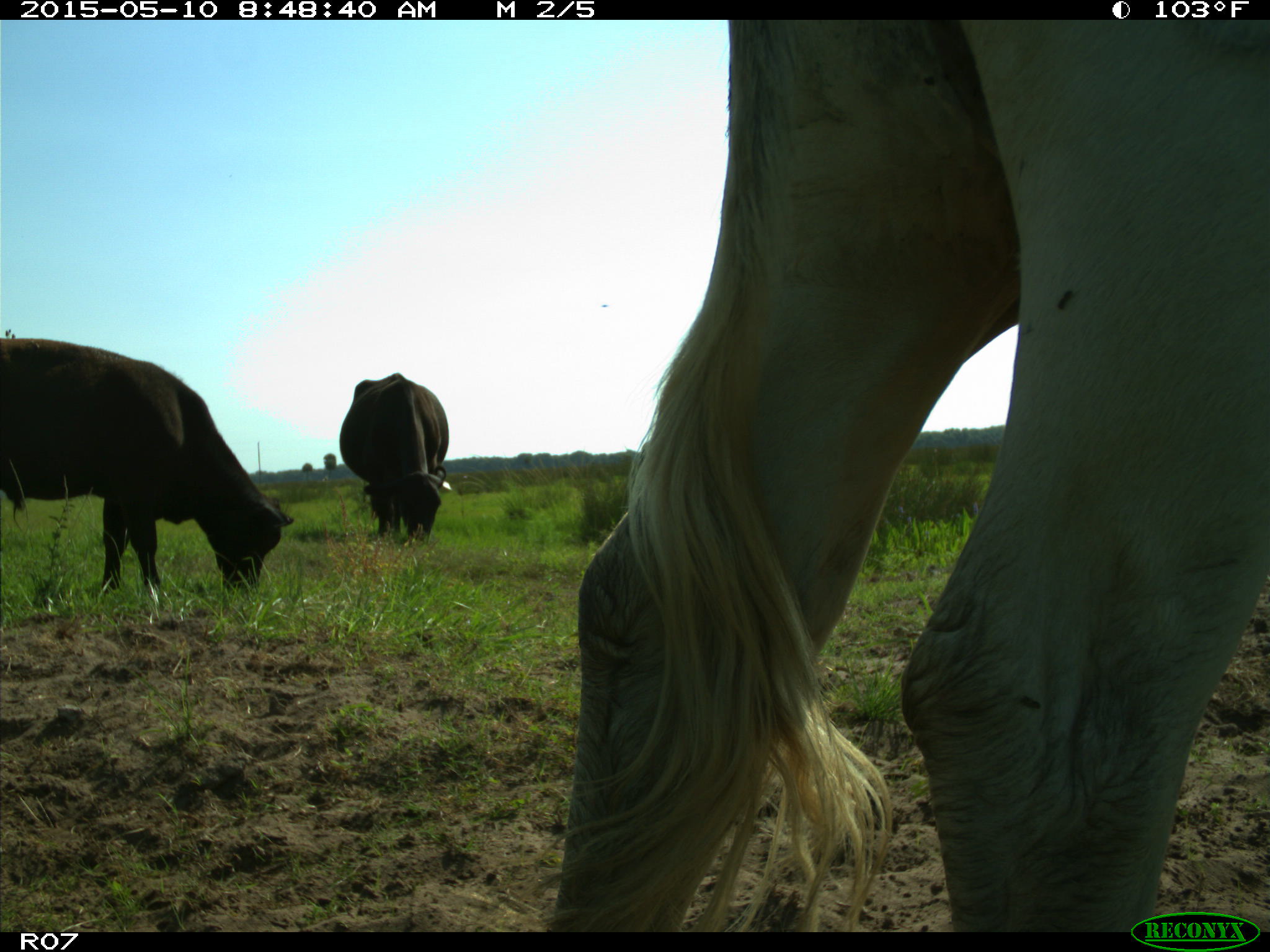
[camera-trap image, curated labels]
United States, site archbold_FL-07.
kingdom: Animalia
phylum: Chordata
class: Mammalia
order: Artiodactyla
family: Bovidae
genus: Bos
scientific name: Bos taurus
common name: domestic cow